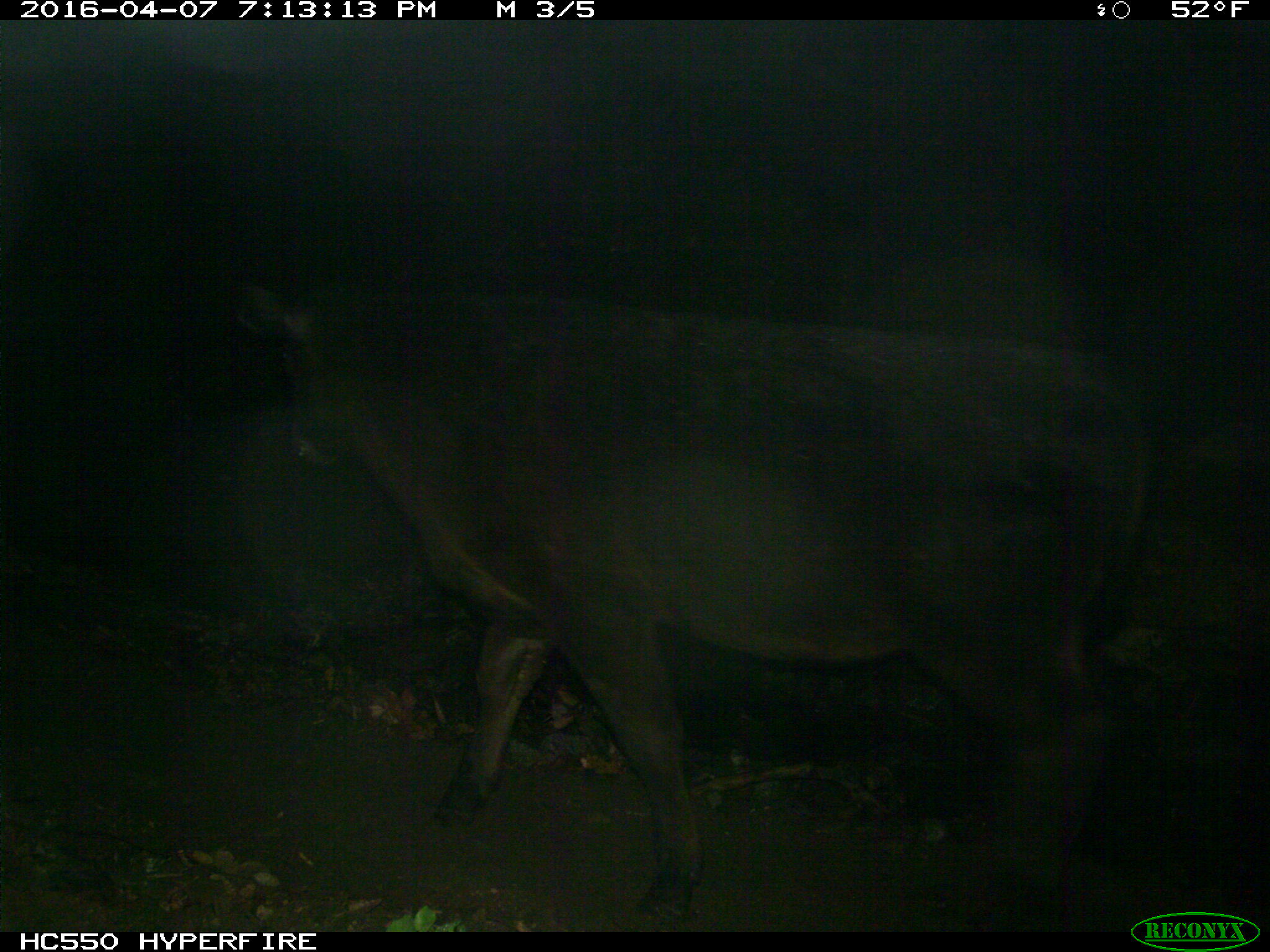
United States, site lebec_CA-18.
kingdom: Animalia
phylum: Chordata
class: Mammalia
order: Artiodactyla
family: Bovidae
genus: Bos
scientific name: Bos taurus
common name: domestic cow